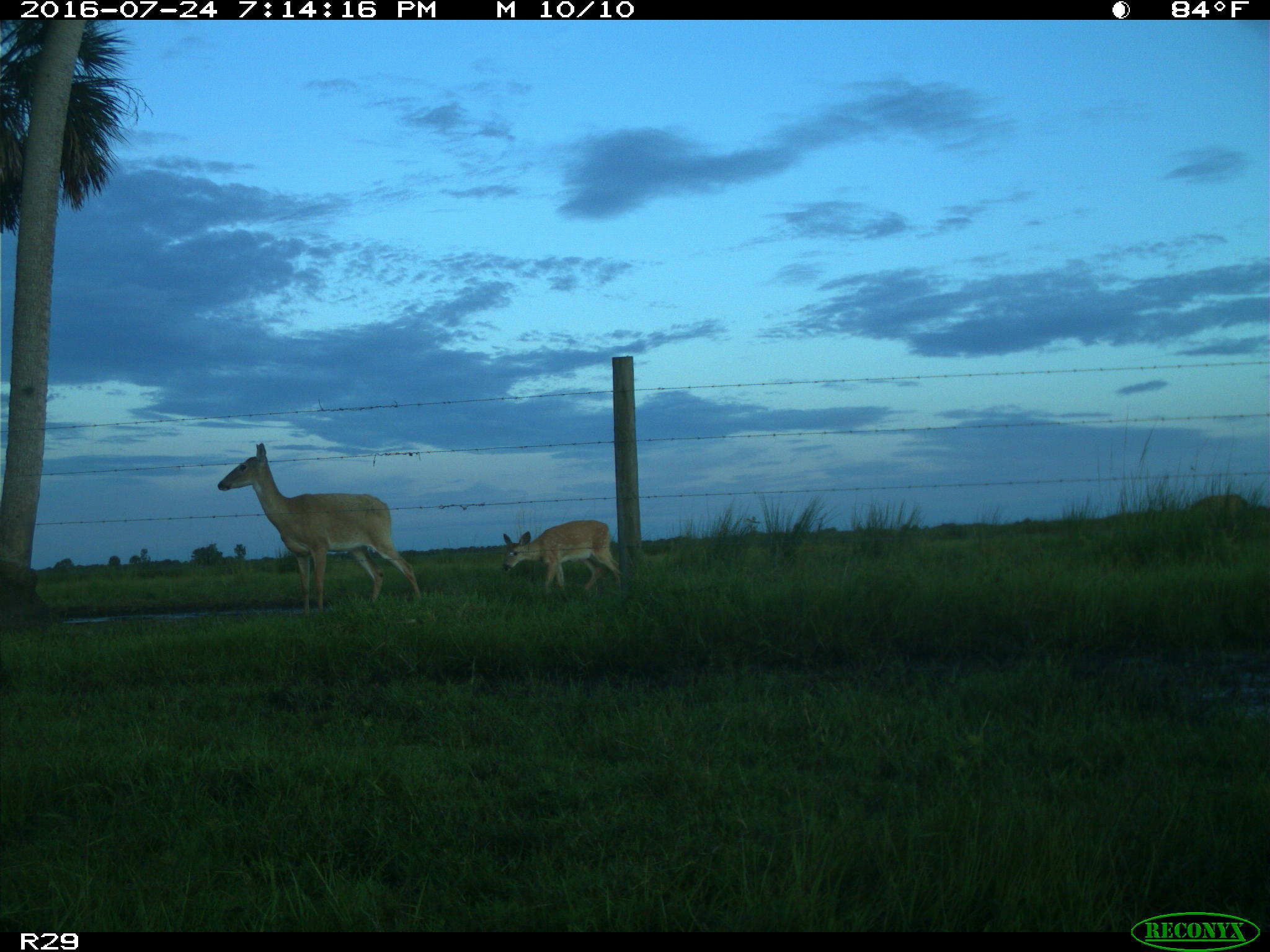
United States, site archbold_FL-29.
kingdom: Animalia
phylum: Chordata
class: Mammalia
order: Artiodactyla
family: Cervidae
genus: Odocoileus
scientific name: Odocoileus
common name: deer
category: unidentified deer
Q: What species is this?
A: Unidentified deer (deer) (Odocoileus).